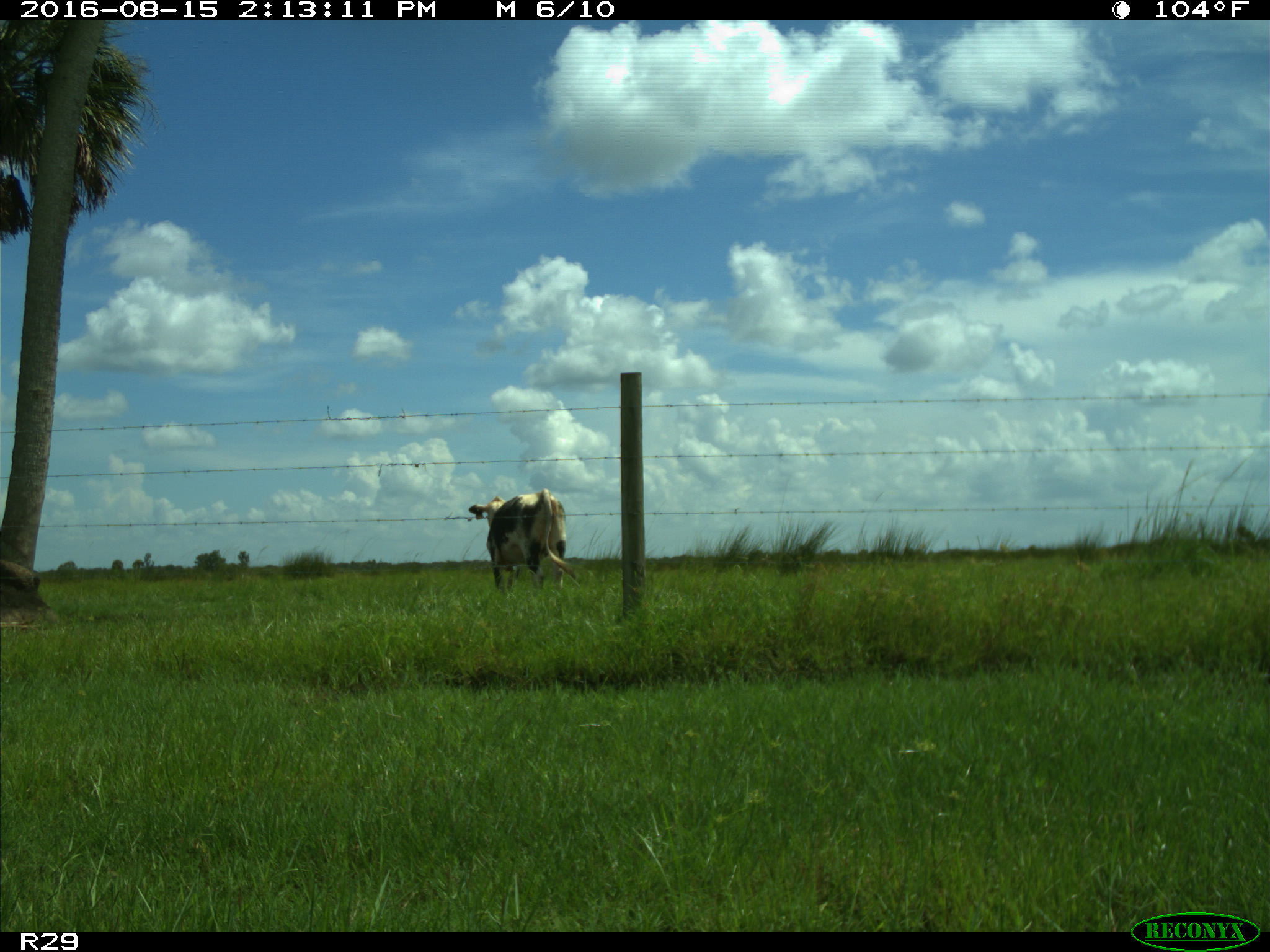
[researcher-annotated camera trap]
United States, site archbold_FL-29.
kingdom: Animalia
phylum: Chordata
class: Mammalia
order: Artiodactyla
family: Bovidae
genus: Bos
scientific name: Bos taurus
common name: domestic cow